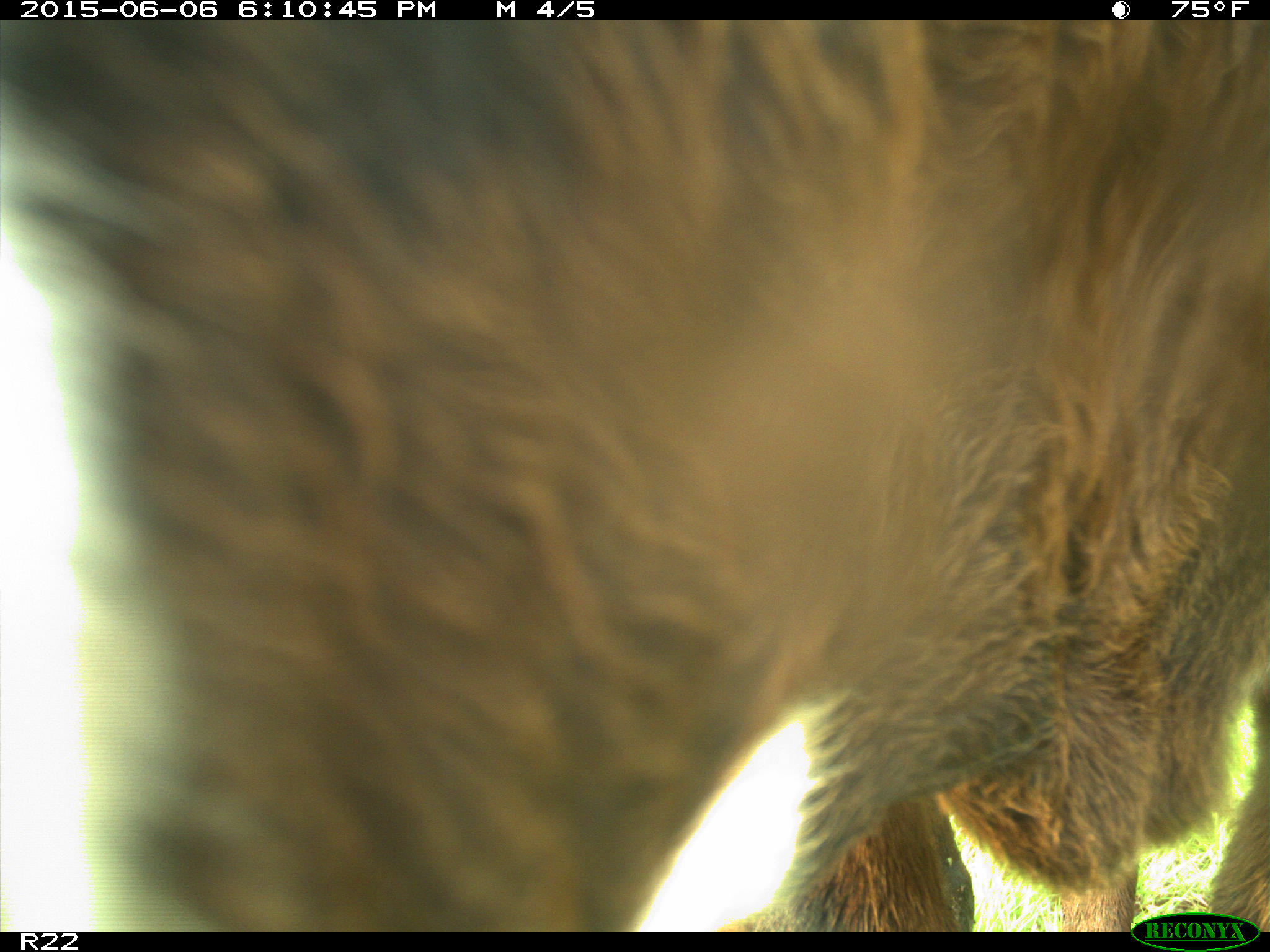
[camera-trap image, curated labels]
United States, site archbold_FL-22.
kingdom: Animalia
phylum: Chordata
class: Mammalia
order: Artiodactyla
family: Bovidae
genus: Bos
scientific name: Bos taurus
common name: domestic cow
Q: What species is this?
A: Bos taurus (domestic cow).